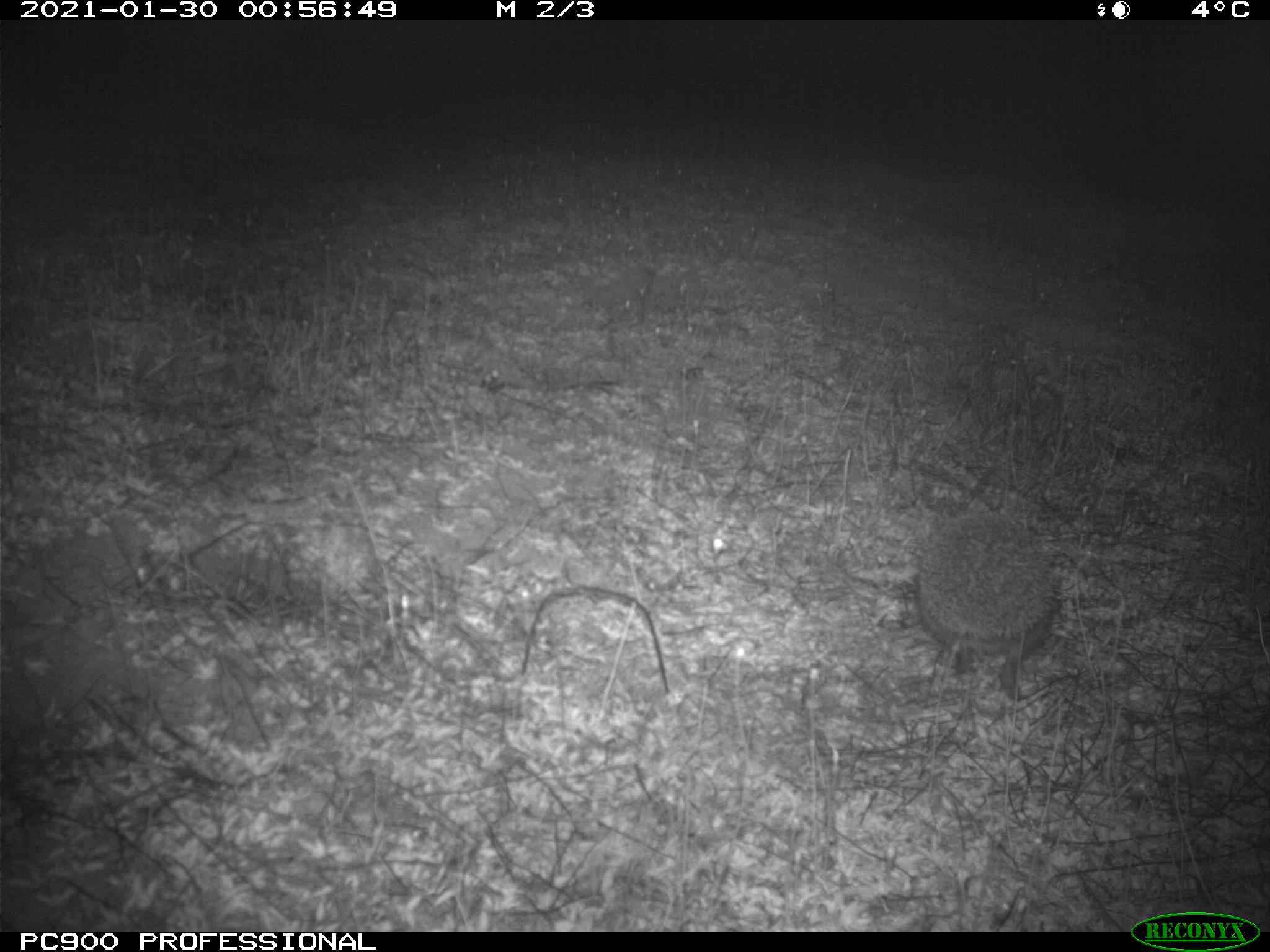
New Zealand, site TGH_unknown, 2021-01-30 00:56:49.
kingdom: Animalia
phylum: Chordata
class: Mammalia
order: Eulipotyphla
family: Erinaceidae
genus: Erinaceus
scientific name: Erinaceus europaeus europaeus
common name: european hedgehog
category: hedgehog